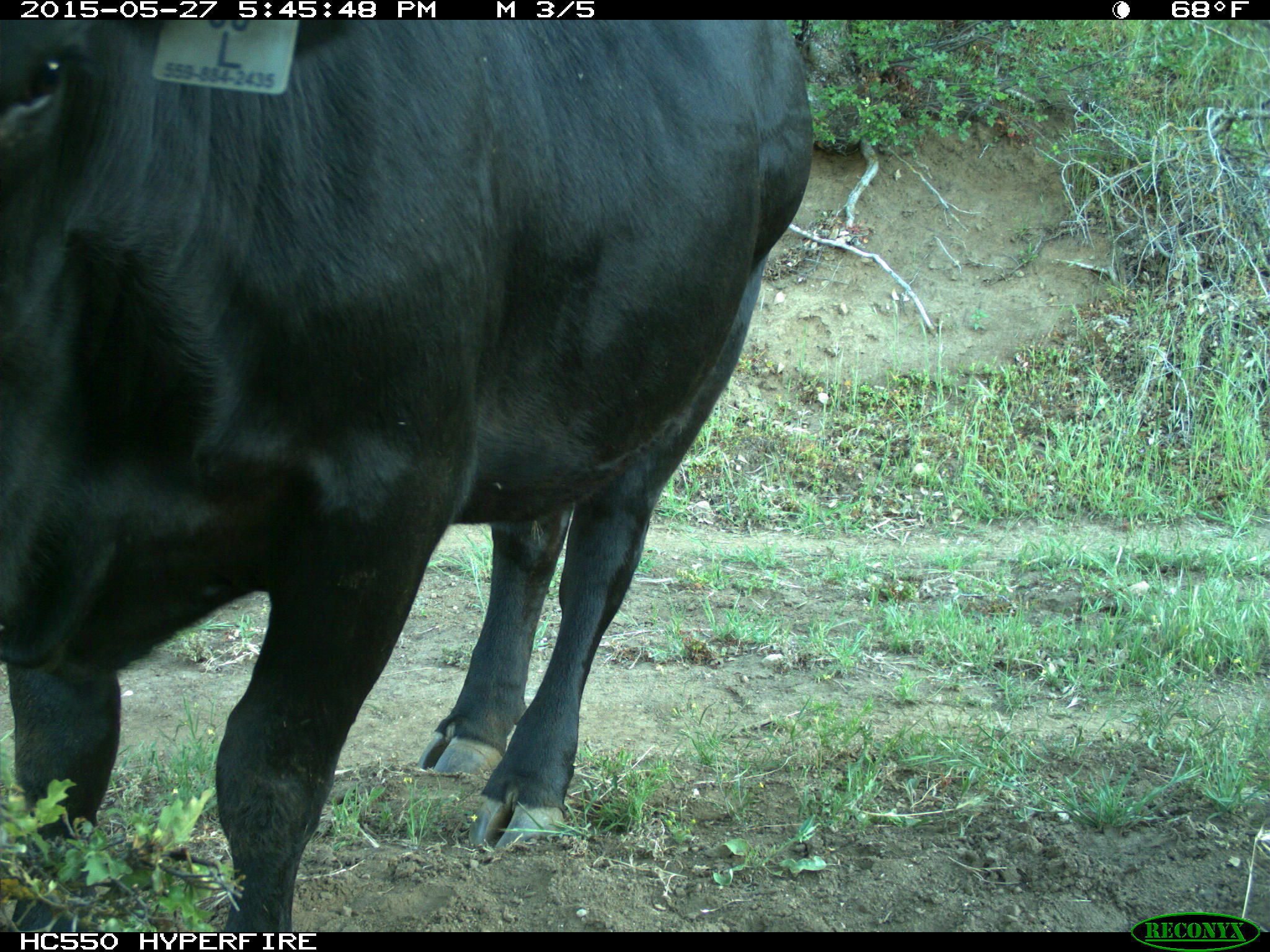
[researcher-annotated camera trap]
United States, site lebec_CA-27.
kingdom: Animalia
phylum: Chordata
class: Mammalia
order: Artiodactyla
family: Bovidae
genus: Bos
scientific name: Bos taurus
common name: domestic cow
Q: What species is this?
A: Bos taurus (domestic cow).